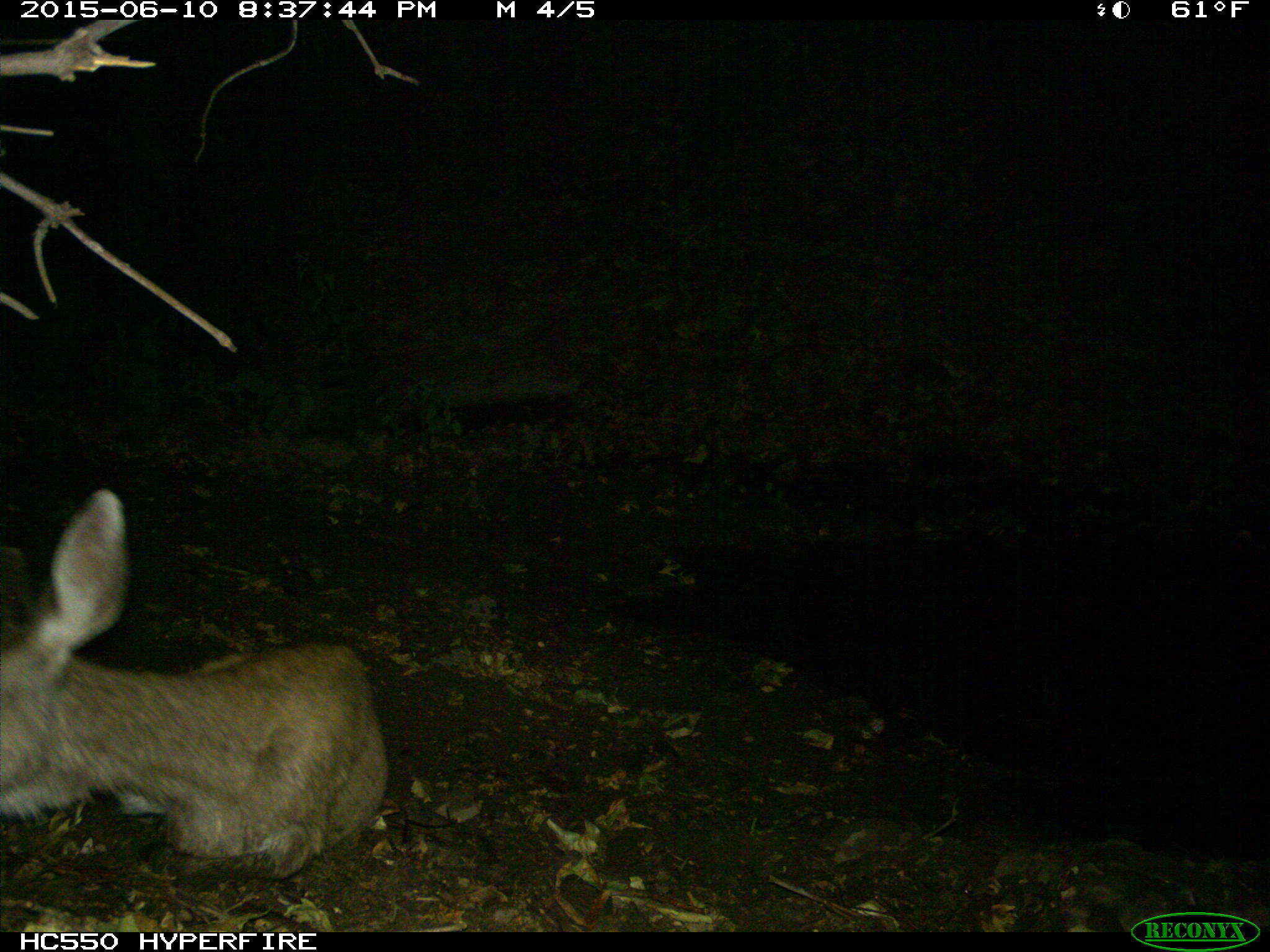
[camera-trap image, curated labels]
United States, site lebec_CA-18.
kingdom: Animalia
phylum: Chordata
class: Mammalia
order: Artiodactyla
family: Cervidae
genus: Odocoileus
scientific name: Odocoileus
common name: deer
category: unidentified deer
Unidentified deer (deer) (Odocoileus).